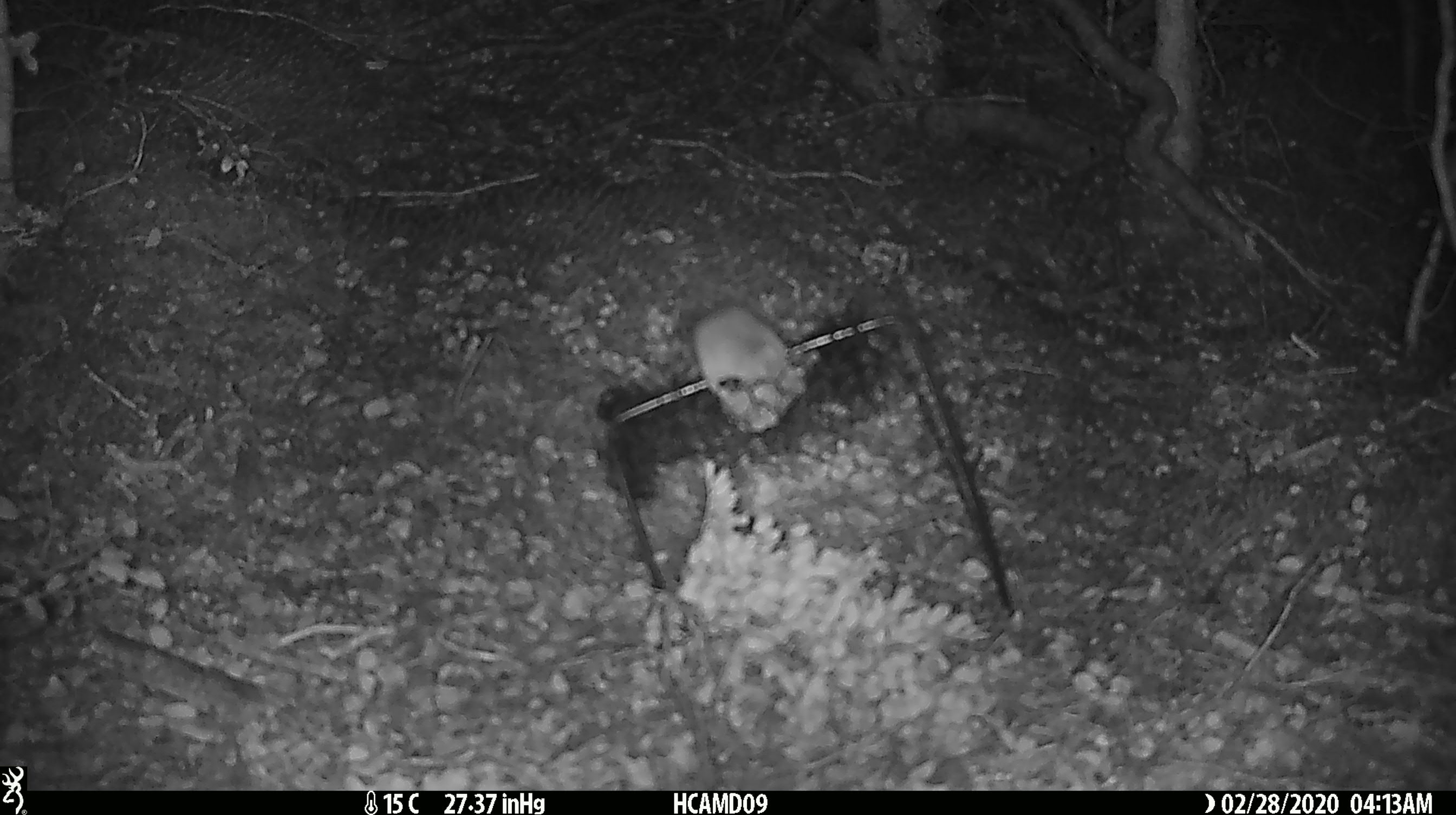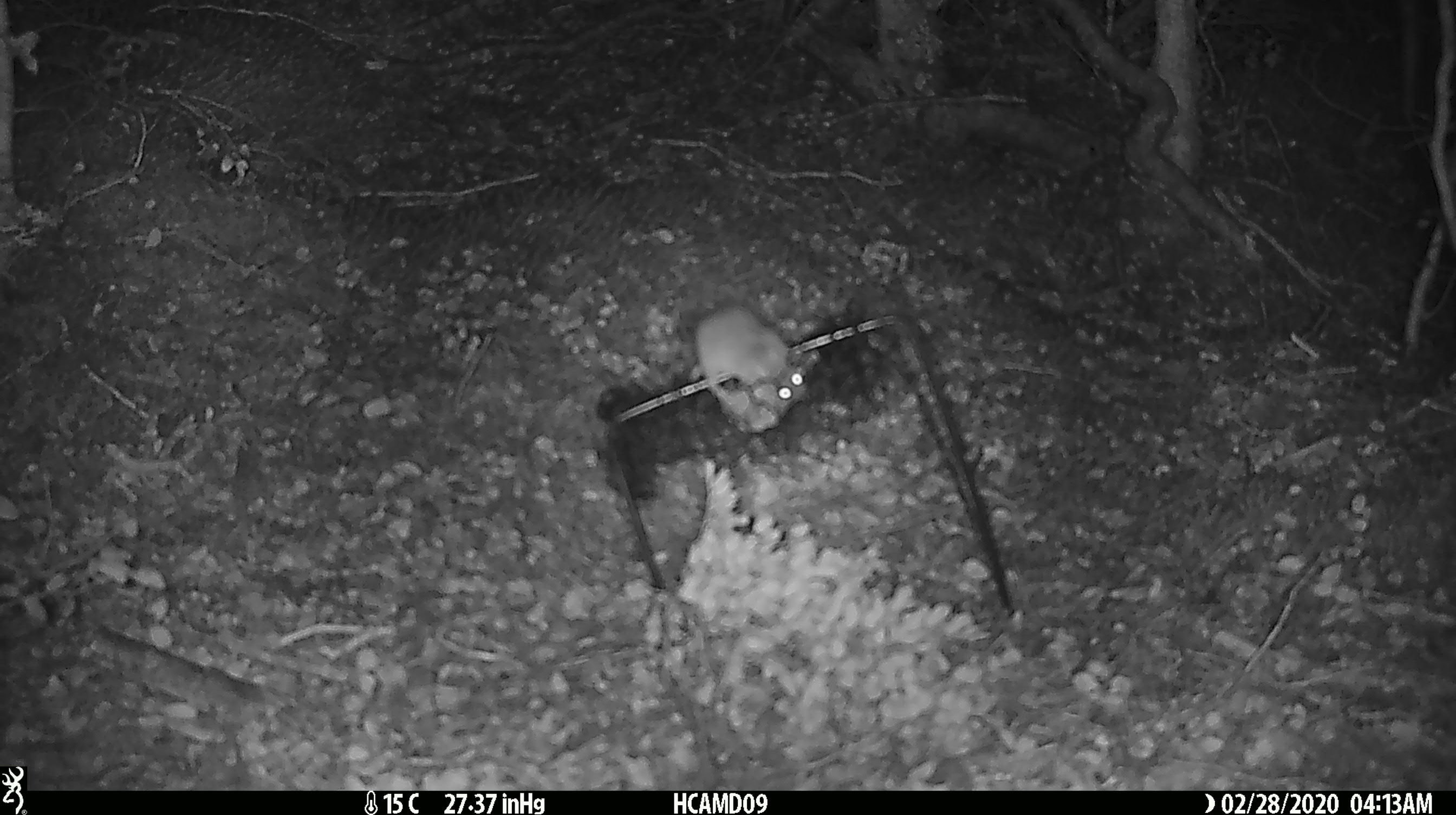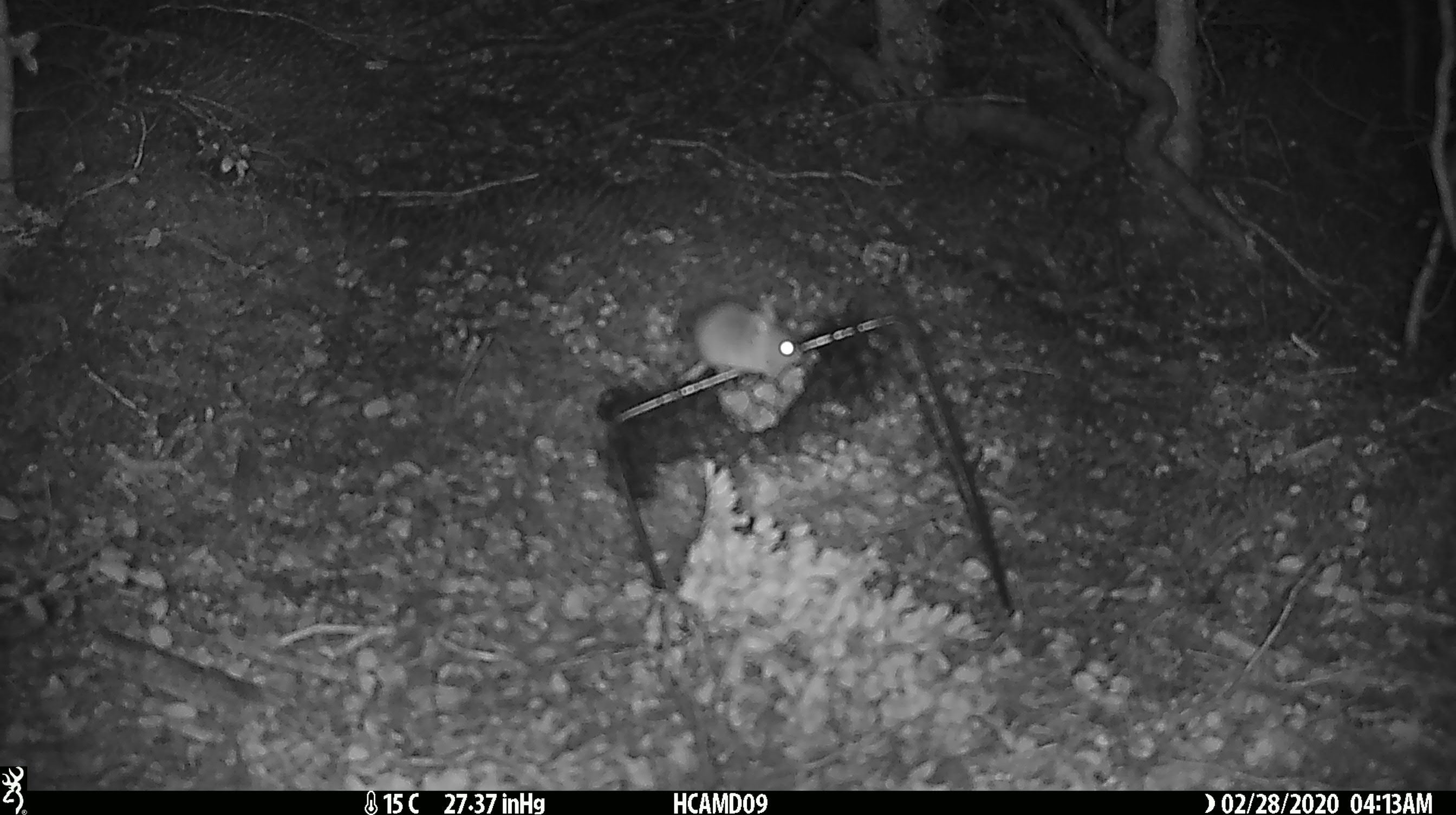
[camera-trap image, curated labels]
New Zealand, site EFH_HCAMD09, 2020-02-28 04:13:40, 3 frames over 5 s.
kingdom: Animalia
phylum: Chordata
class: Mammalia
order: Rodentia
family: Muridae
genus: Mus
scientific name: Mus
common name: mouse